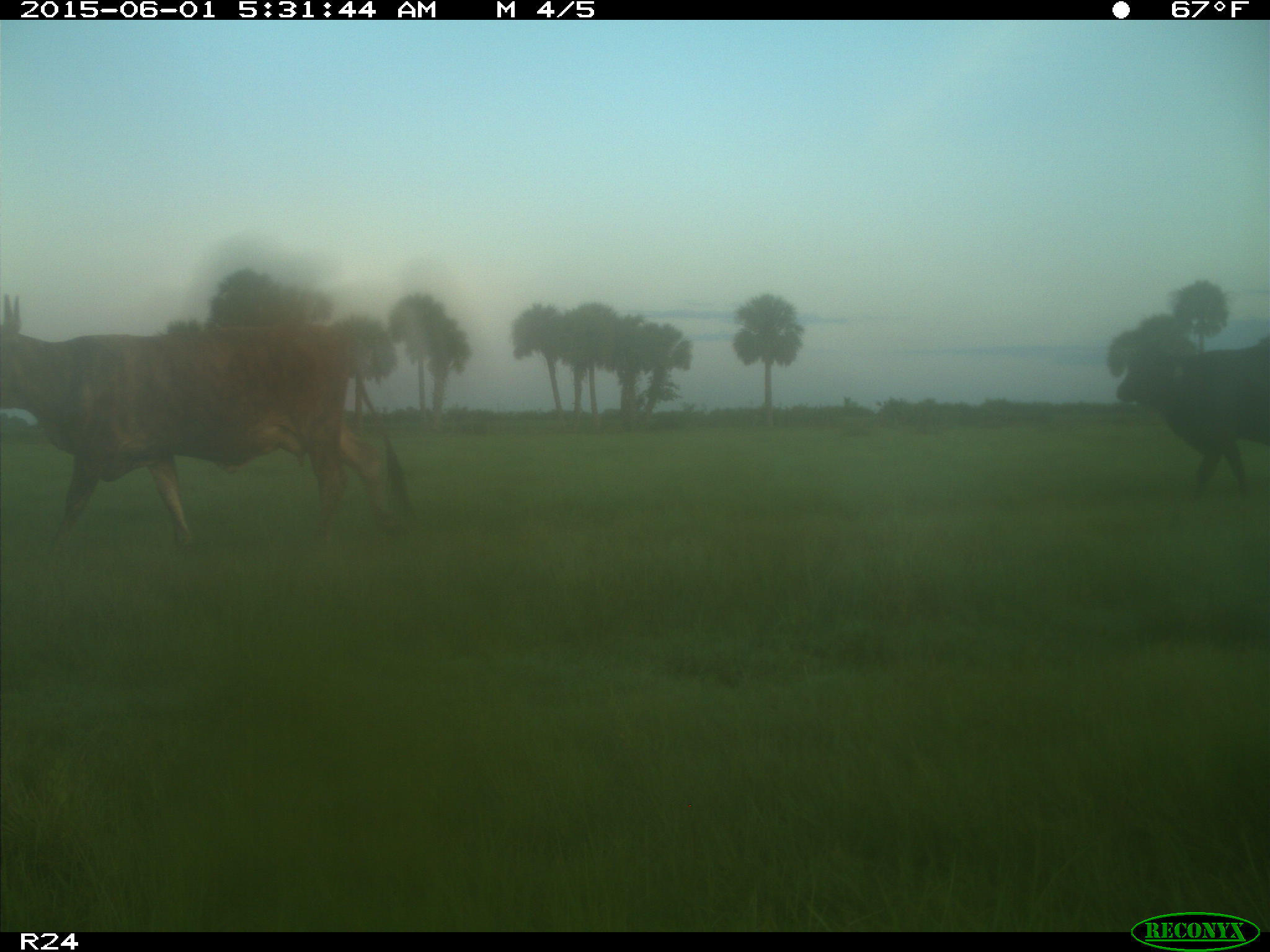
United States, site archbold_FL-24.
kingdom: Animalia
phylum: Chordata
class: Mammalia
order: Artiodactyla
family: Bovidae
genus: Bos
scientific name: Bos taurus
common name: domestic cow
Bos taurus (domestic cow).